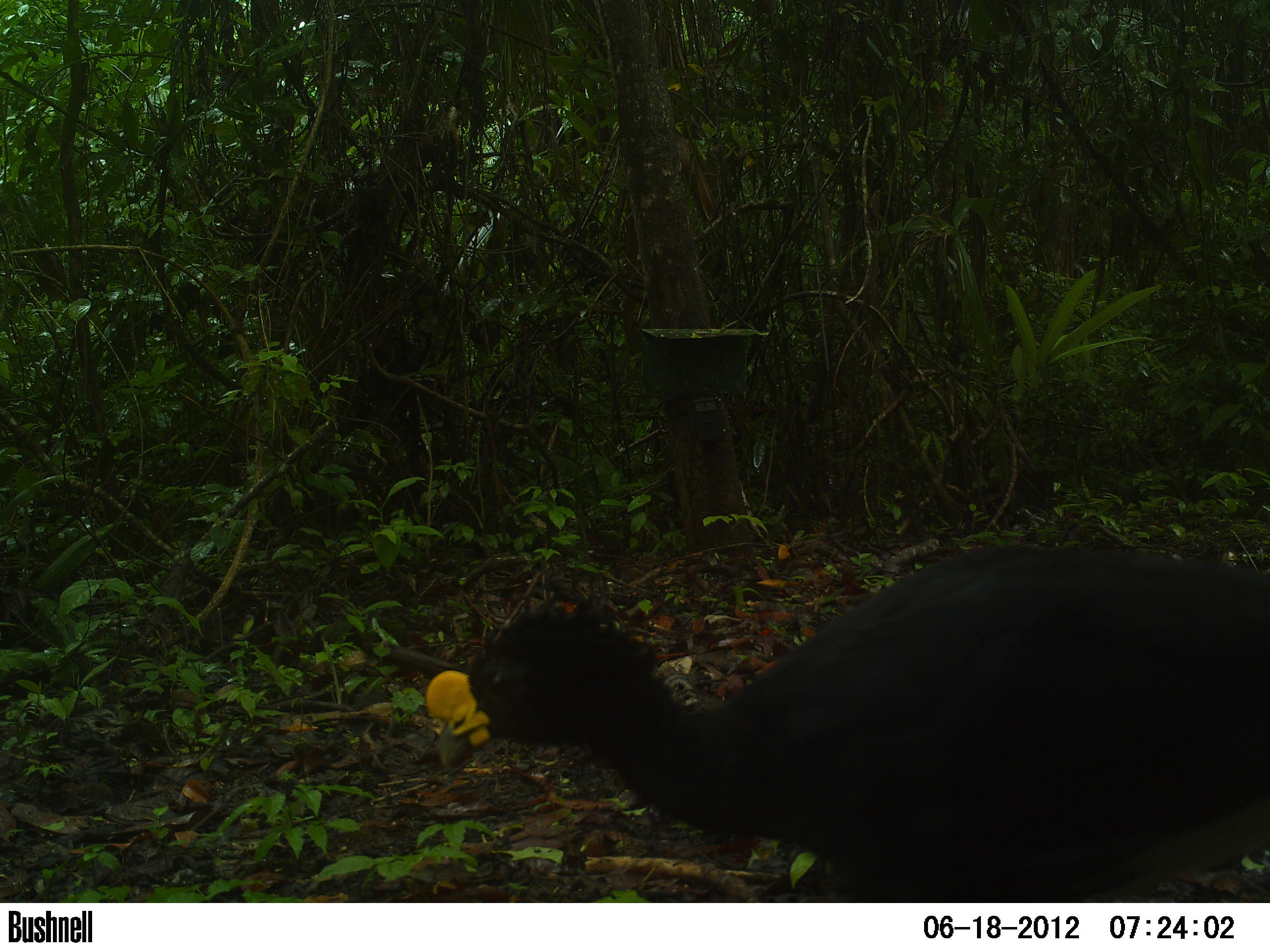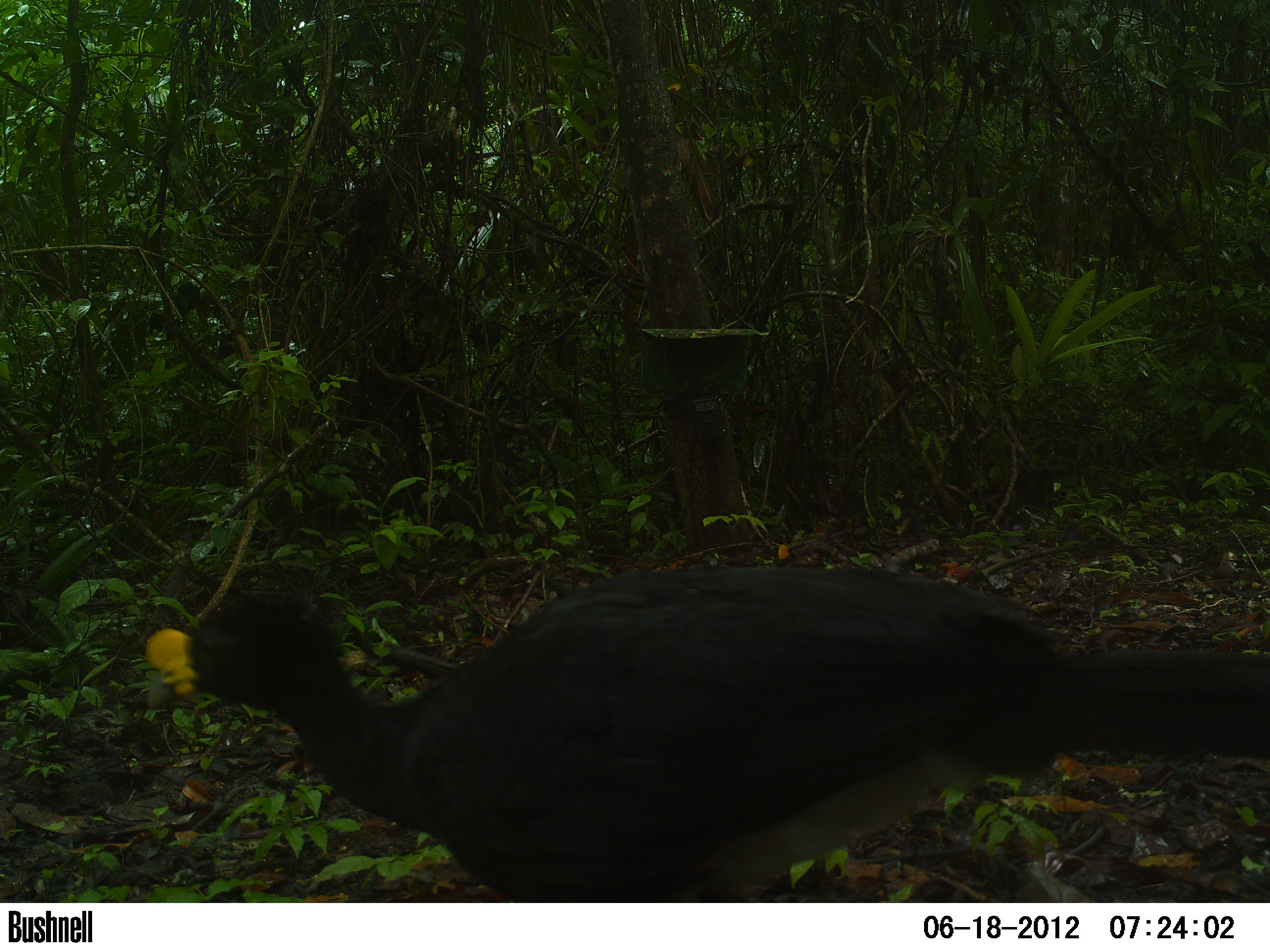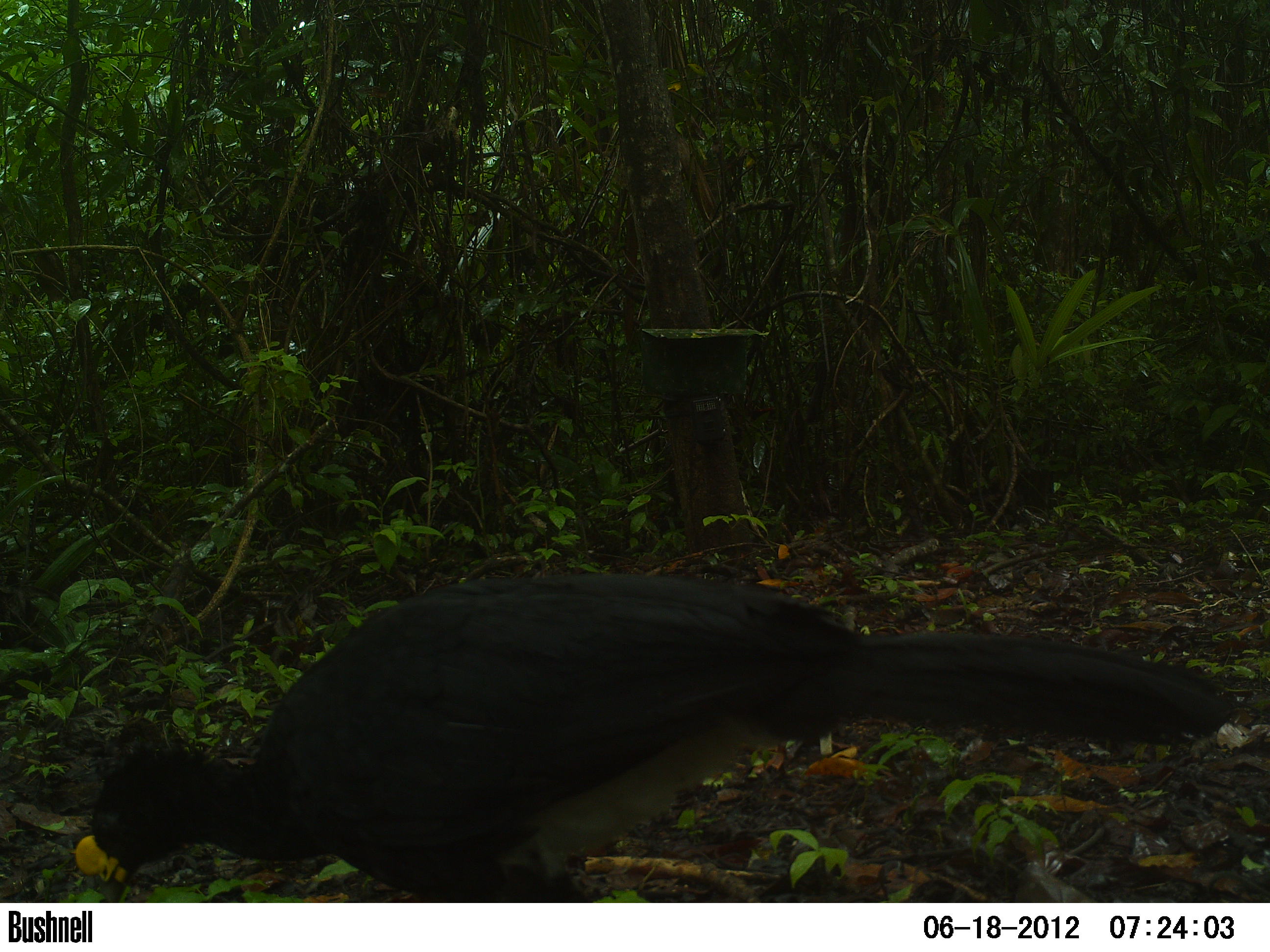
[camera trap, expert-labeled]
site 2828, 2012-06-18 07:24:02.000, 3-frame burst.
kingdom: Animalia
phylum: Chordata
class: Aves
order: Galliformes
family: Cracidae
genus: Crax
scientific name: Crax rubra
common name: great curassow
Crax rubra (great curassow), count 1, age adult, sex male.